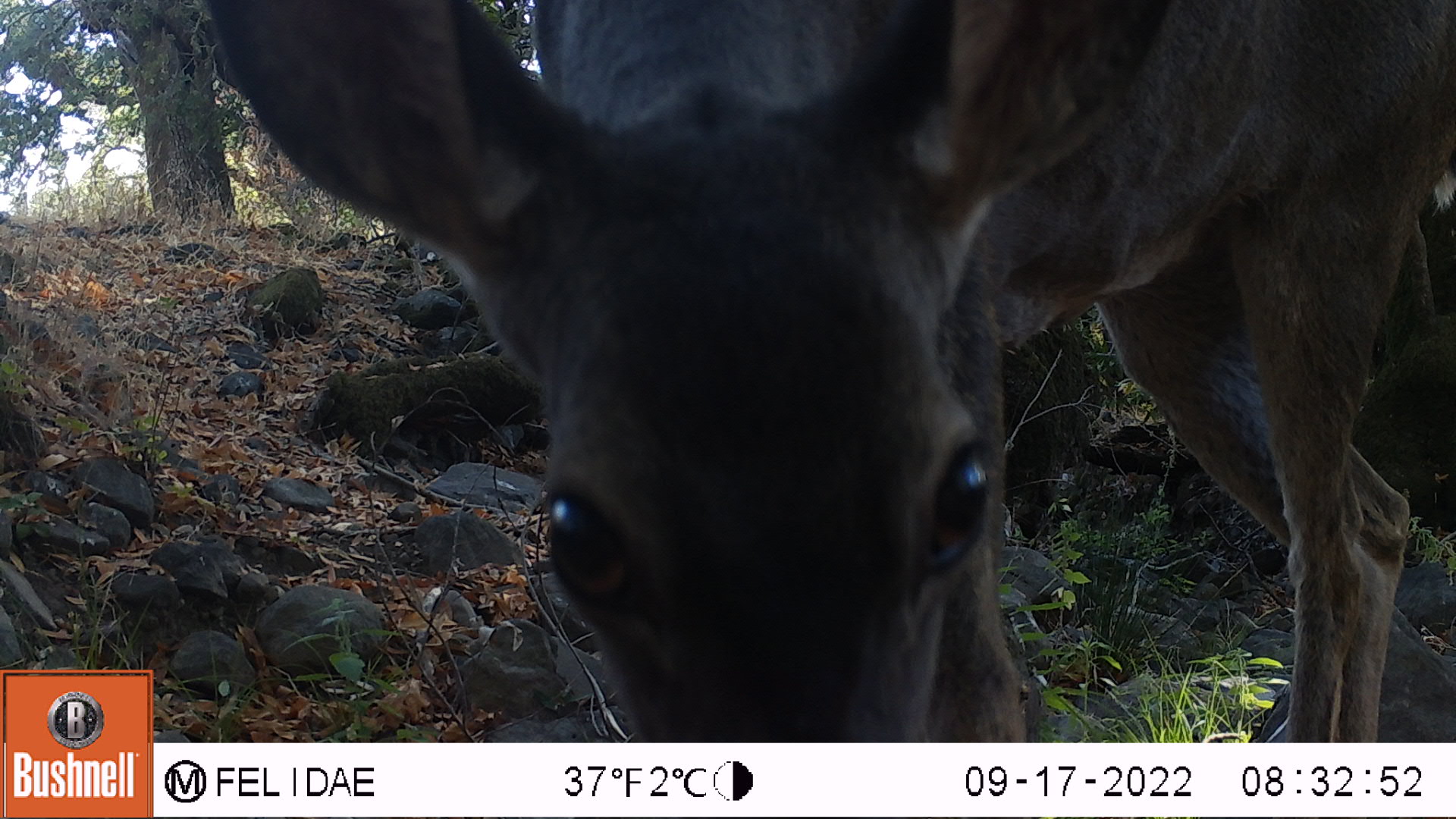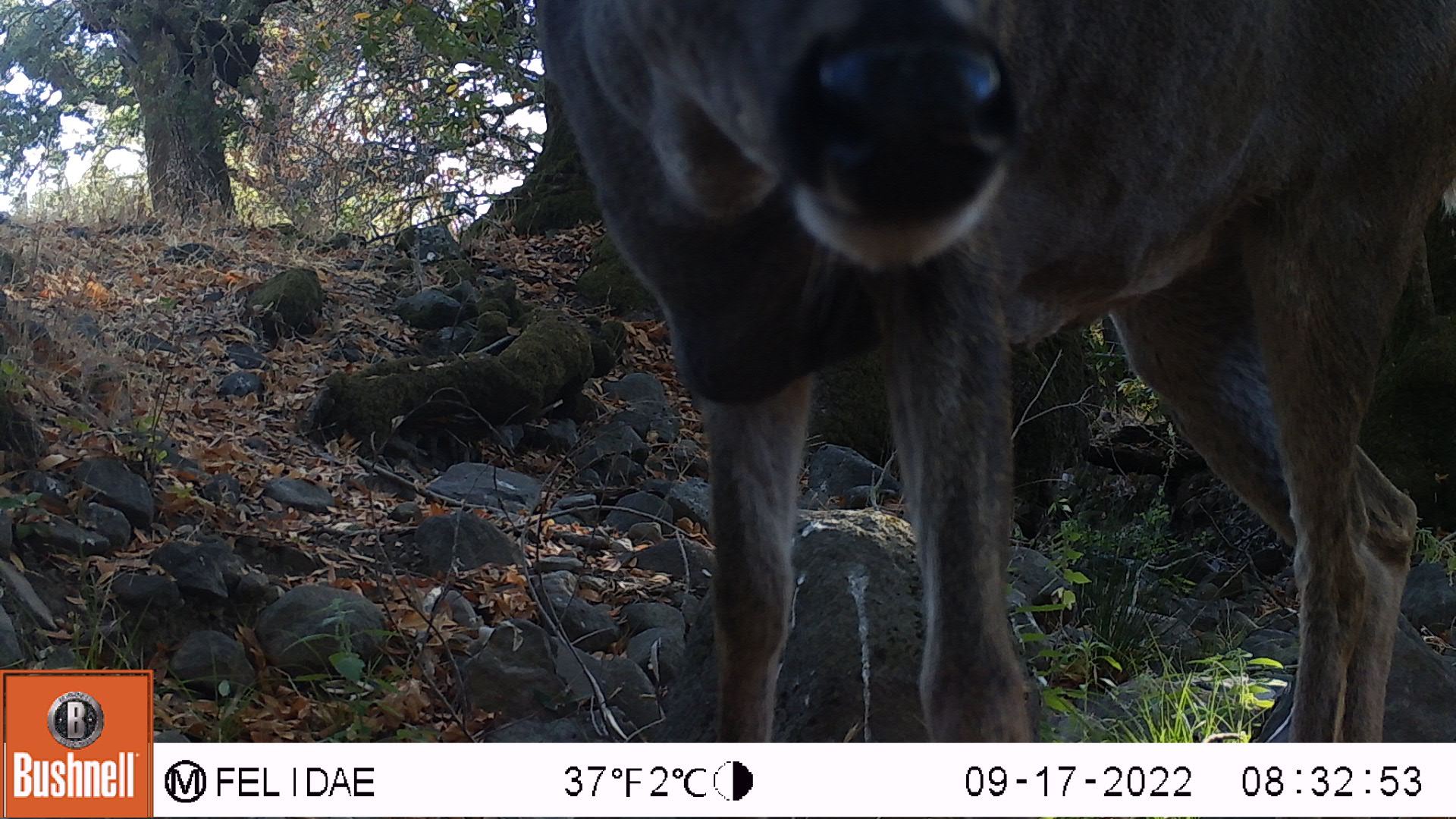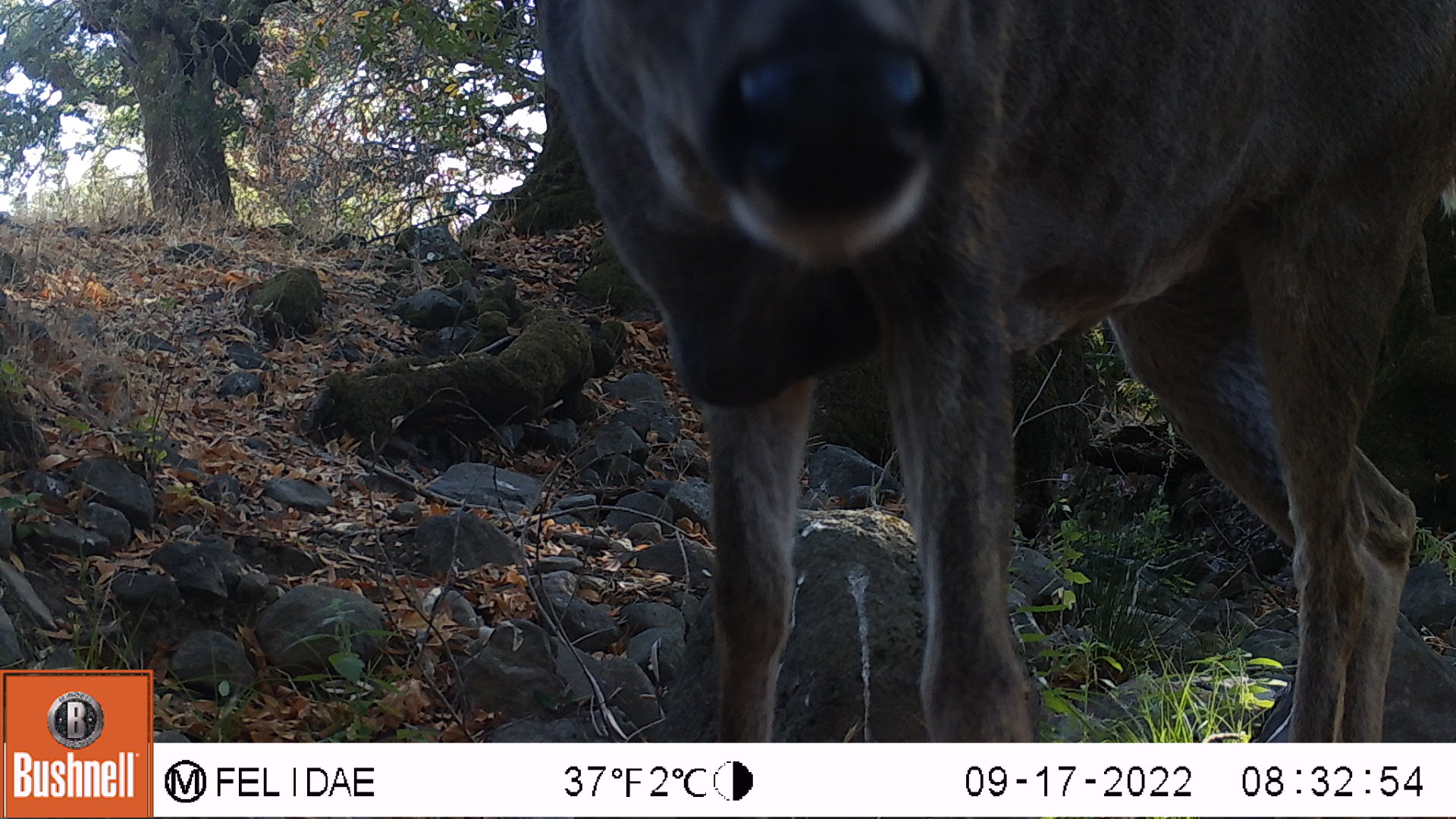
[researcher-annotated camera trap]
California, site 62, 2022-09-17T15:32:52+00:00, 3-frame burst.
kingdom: Animalia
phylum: Chordata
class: Mammalia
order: Artiodactyla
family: Cervidae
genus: Odocoileus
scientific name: Odocoileus hemionus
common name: mule deer